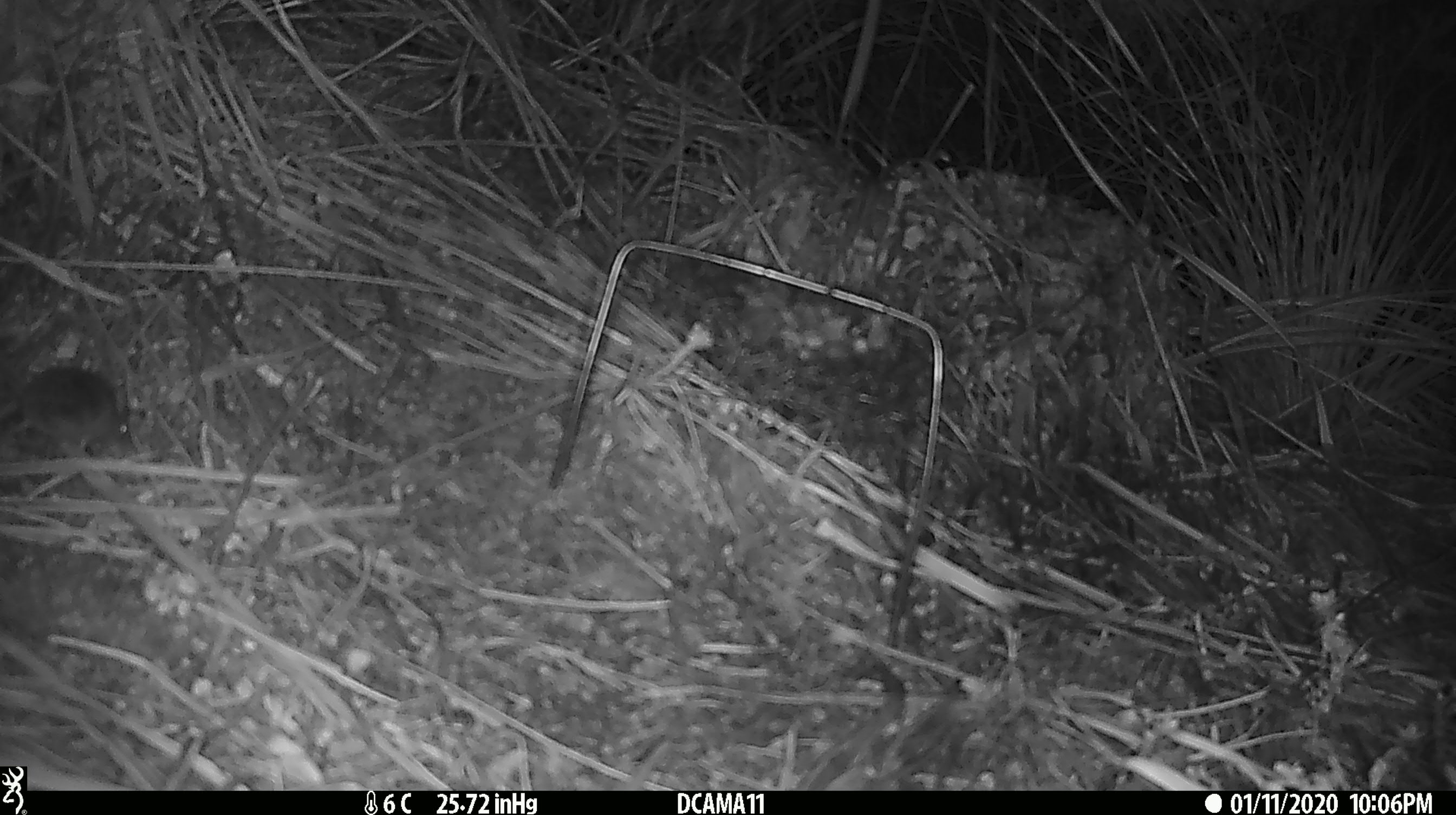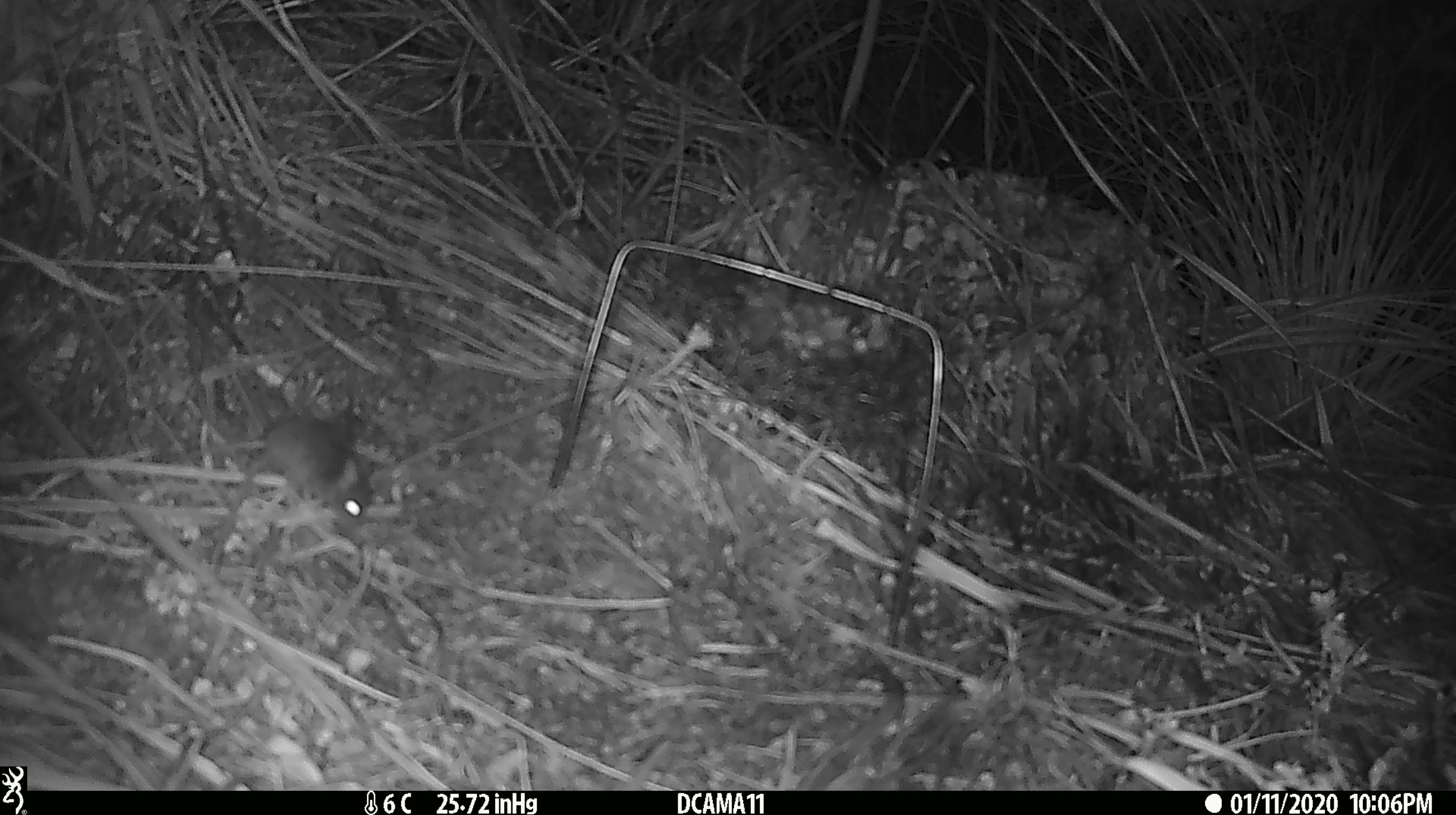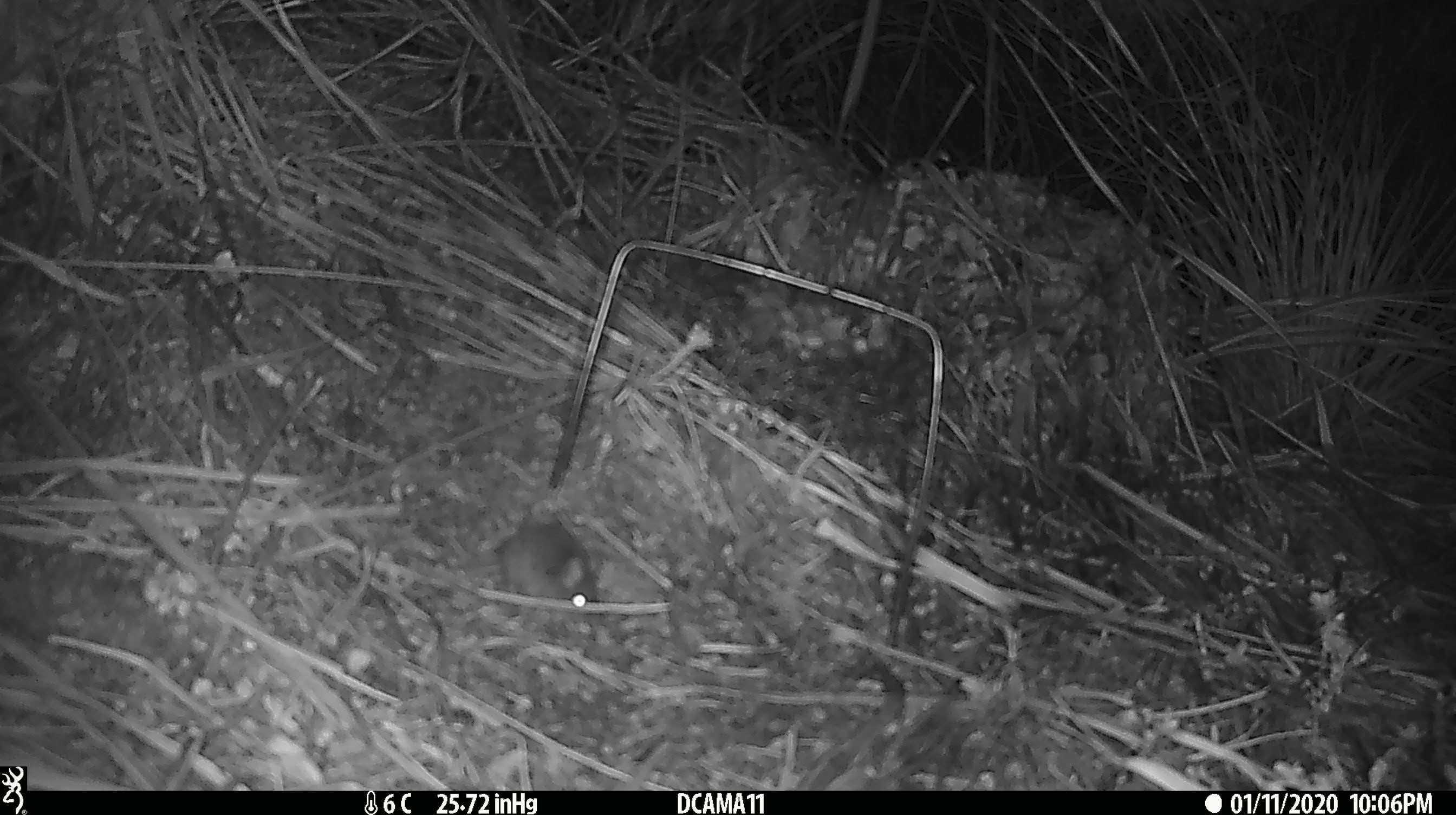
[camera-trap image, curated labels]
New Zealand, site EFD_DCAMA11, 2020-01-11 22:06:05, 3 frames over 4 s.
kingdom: Animalia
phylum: Chordata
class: Mammalia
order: Rodentia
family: Muridae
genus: Mus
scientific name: Mus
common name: mouse